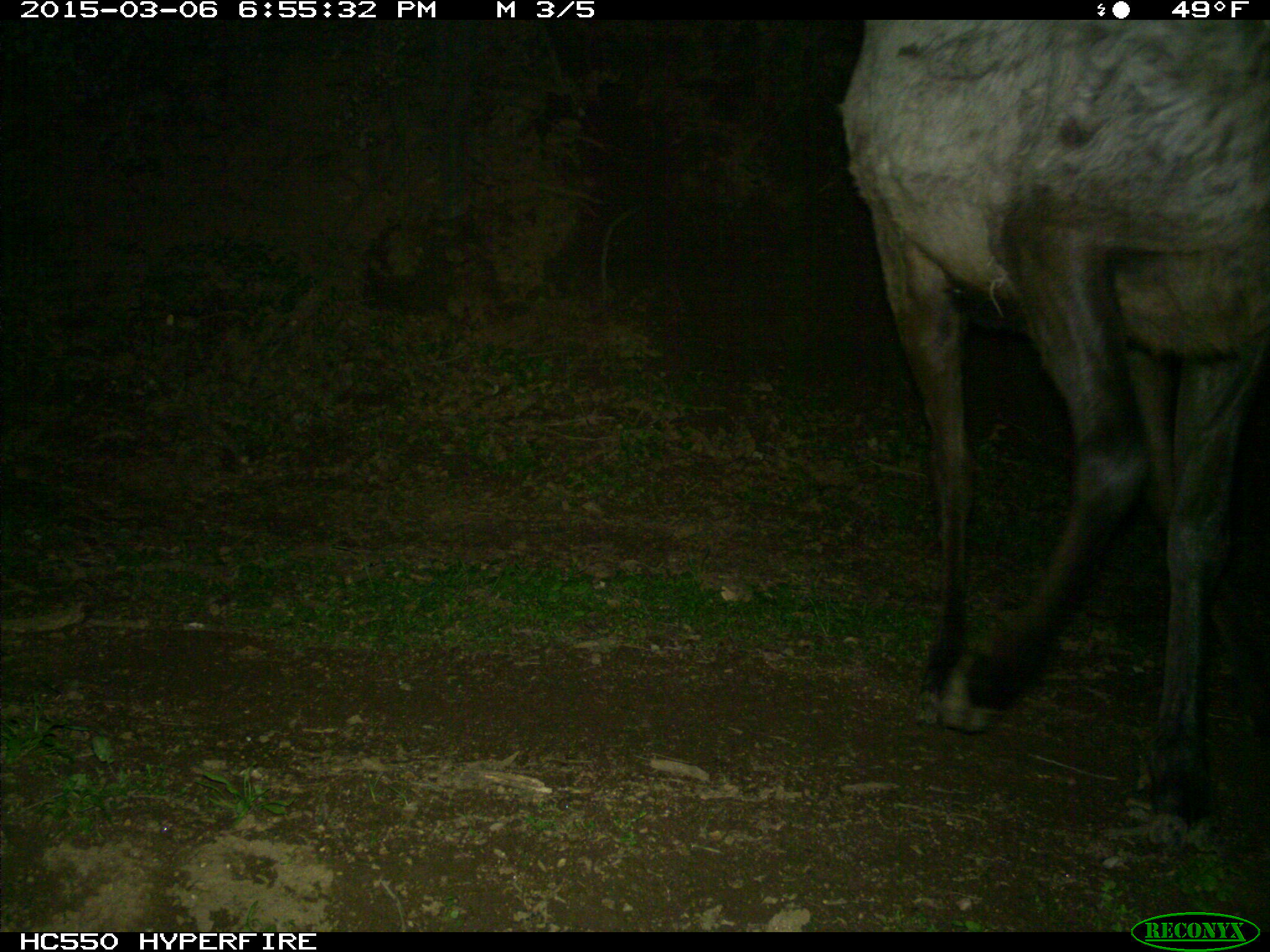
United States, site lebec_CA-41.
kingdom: Animalia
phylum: Chordata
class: Mammalia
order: Artiodactyla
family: Cervidae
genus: Cervus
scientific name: Cervus canadensis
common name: elk